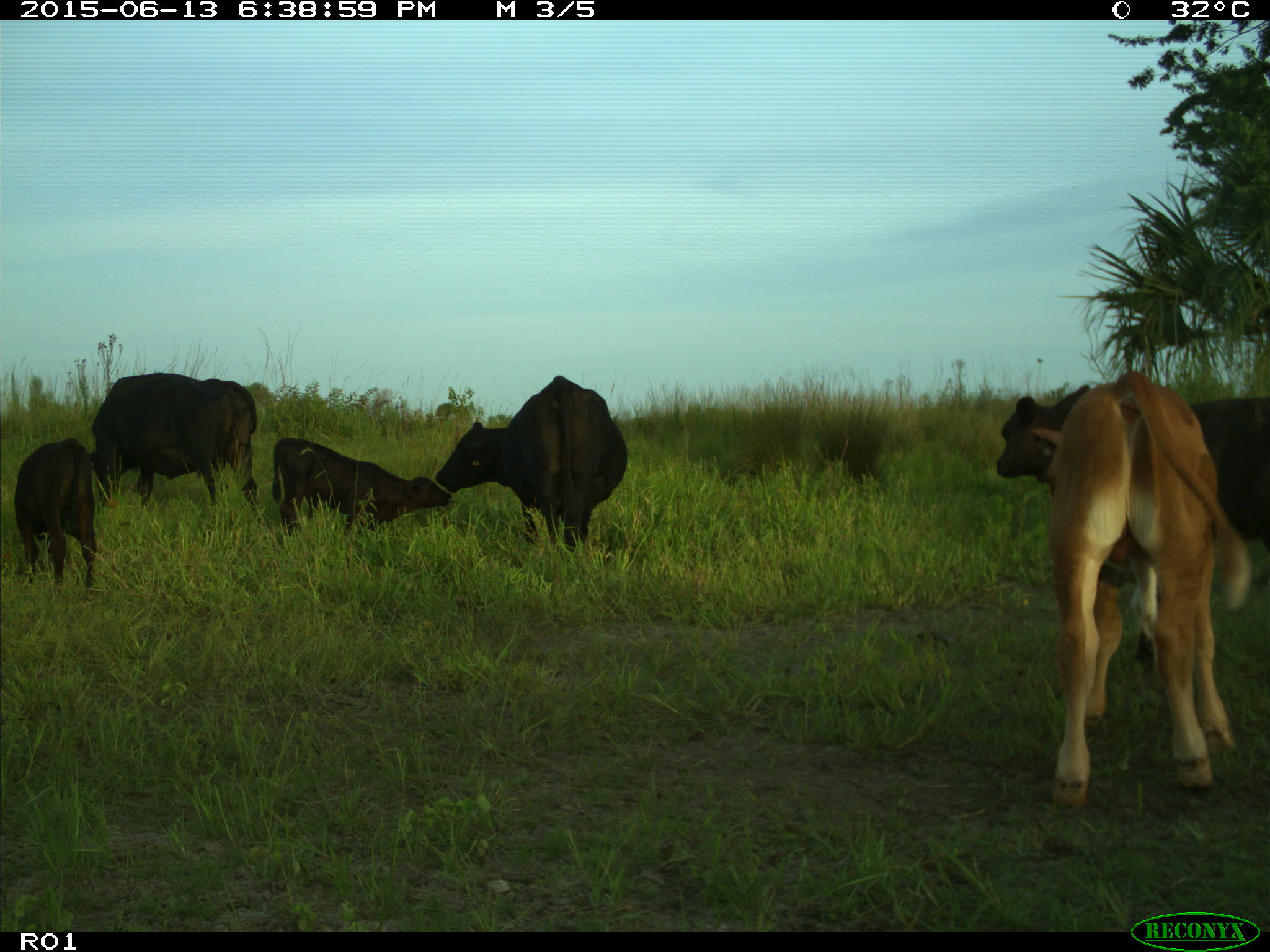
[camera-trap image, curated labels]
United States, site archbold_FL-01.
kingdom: Animalia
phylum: Chordata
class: Mammalia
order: Artiodactyla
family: Bovidae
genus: Bos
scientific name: Bos taurus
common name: domestic cow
Bos taurus (domestic cow).